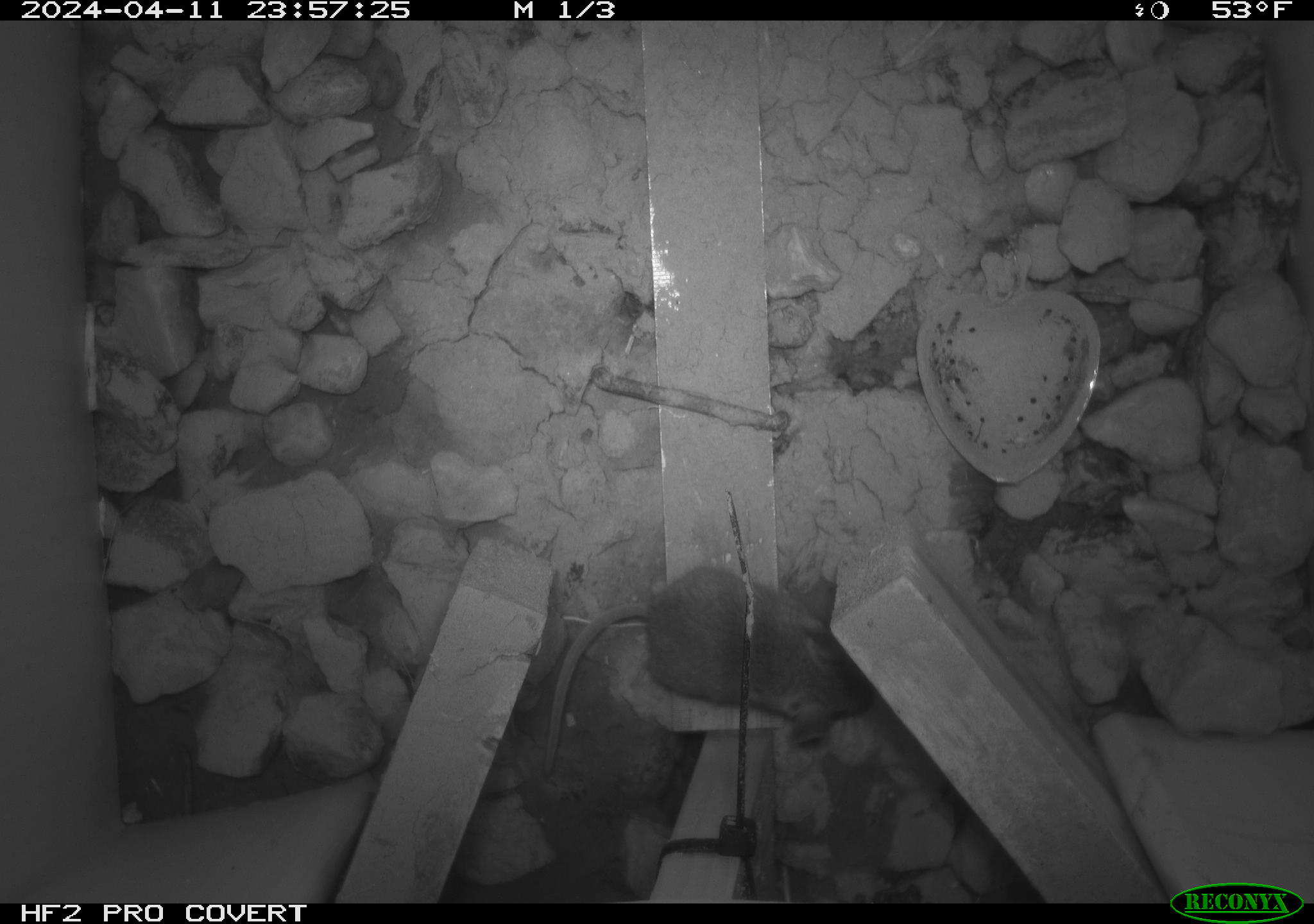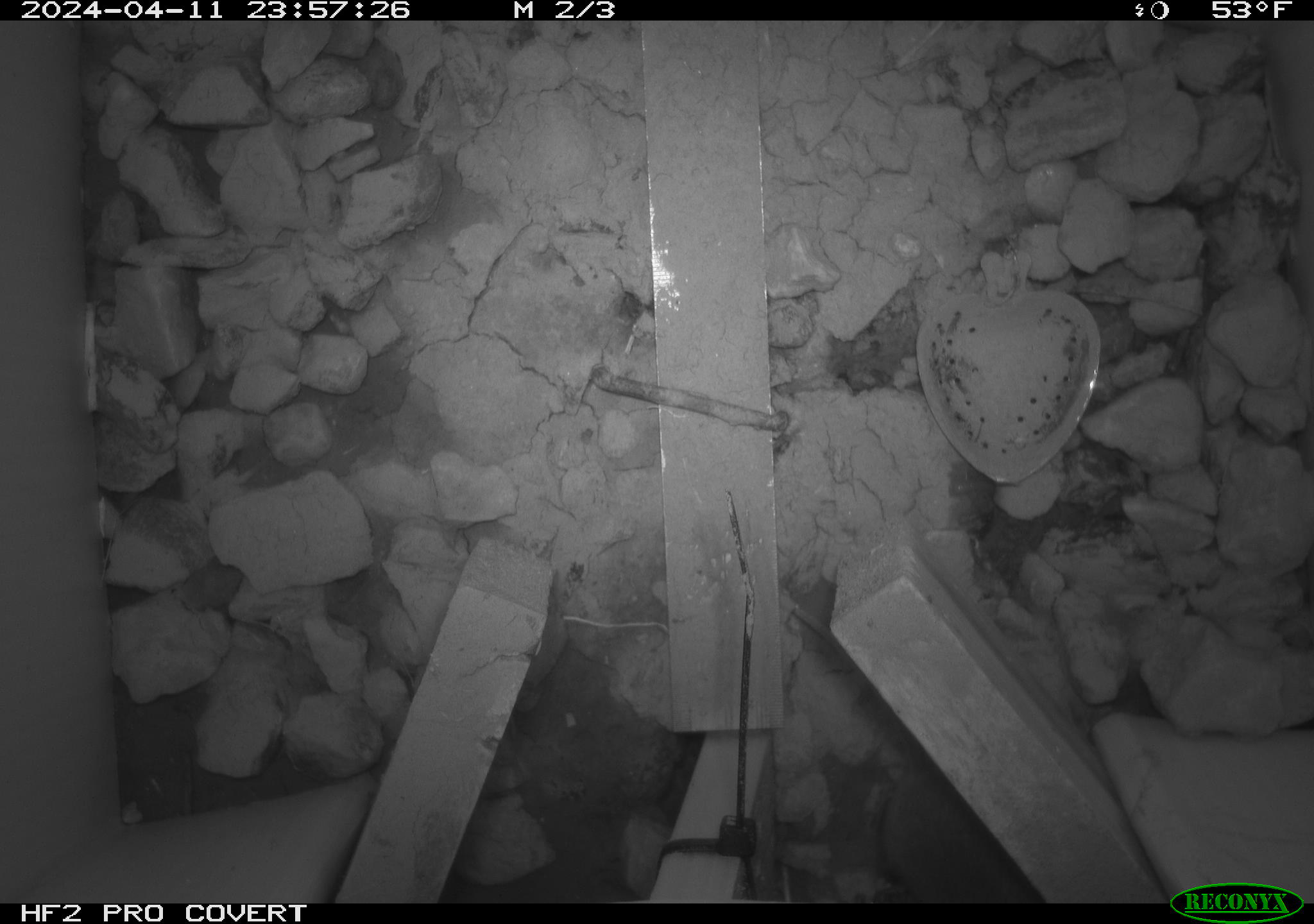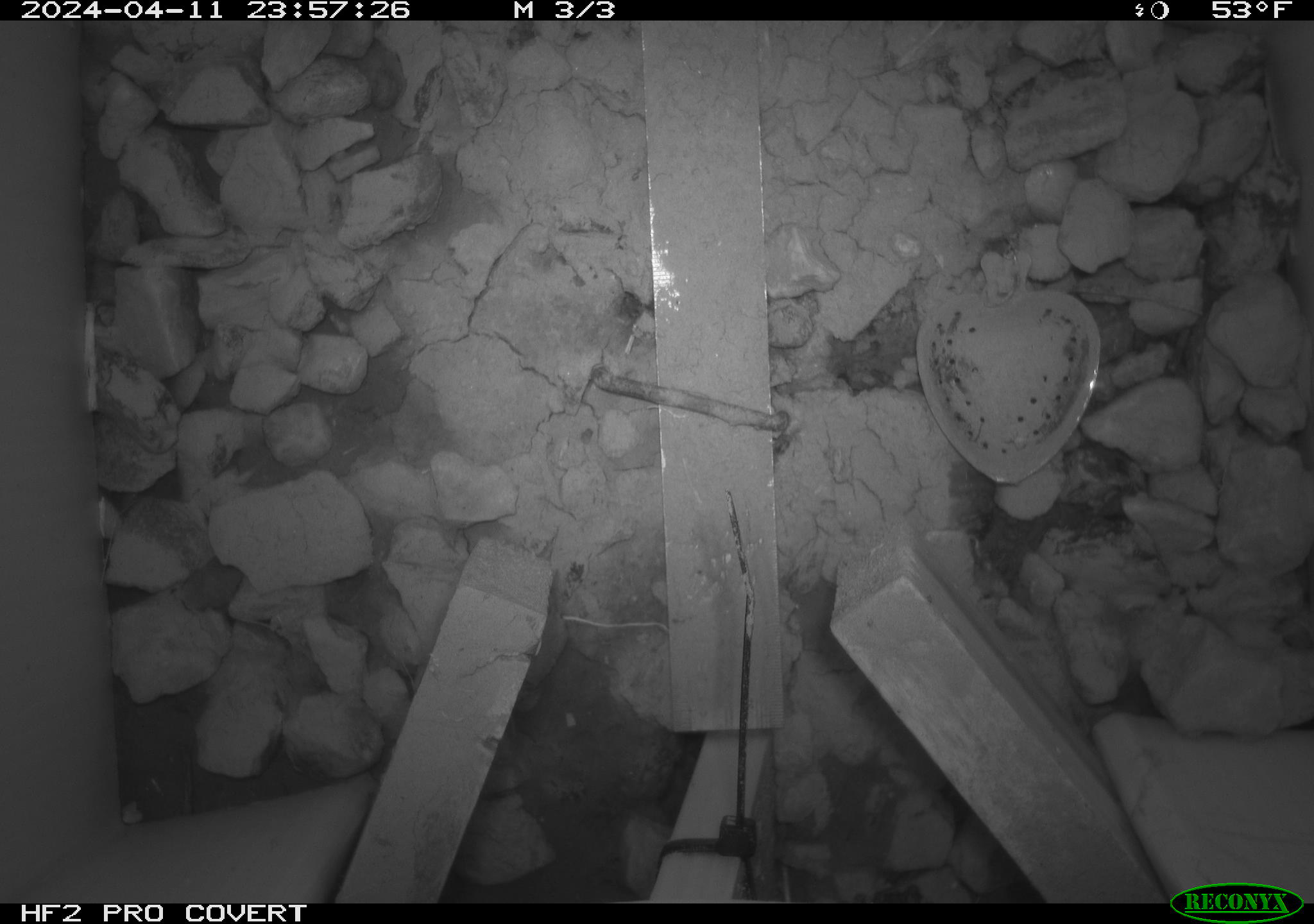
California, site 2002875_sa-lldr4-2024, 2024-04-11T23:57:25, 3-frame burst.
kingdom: Animalia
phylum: Chordata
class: Mammalia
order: Rodentia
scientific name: Rodentia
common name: mouse species